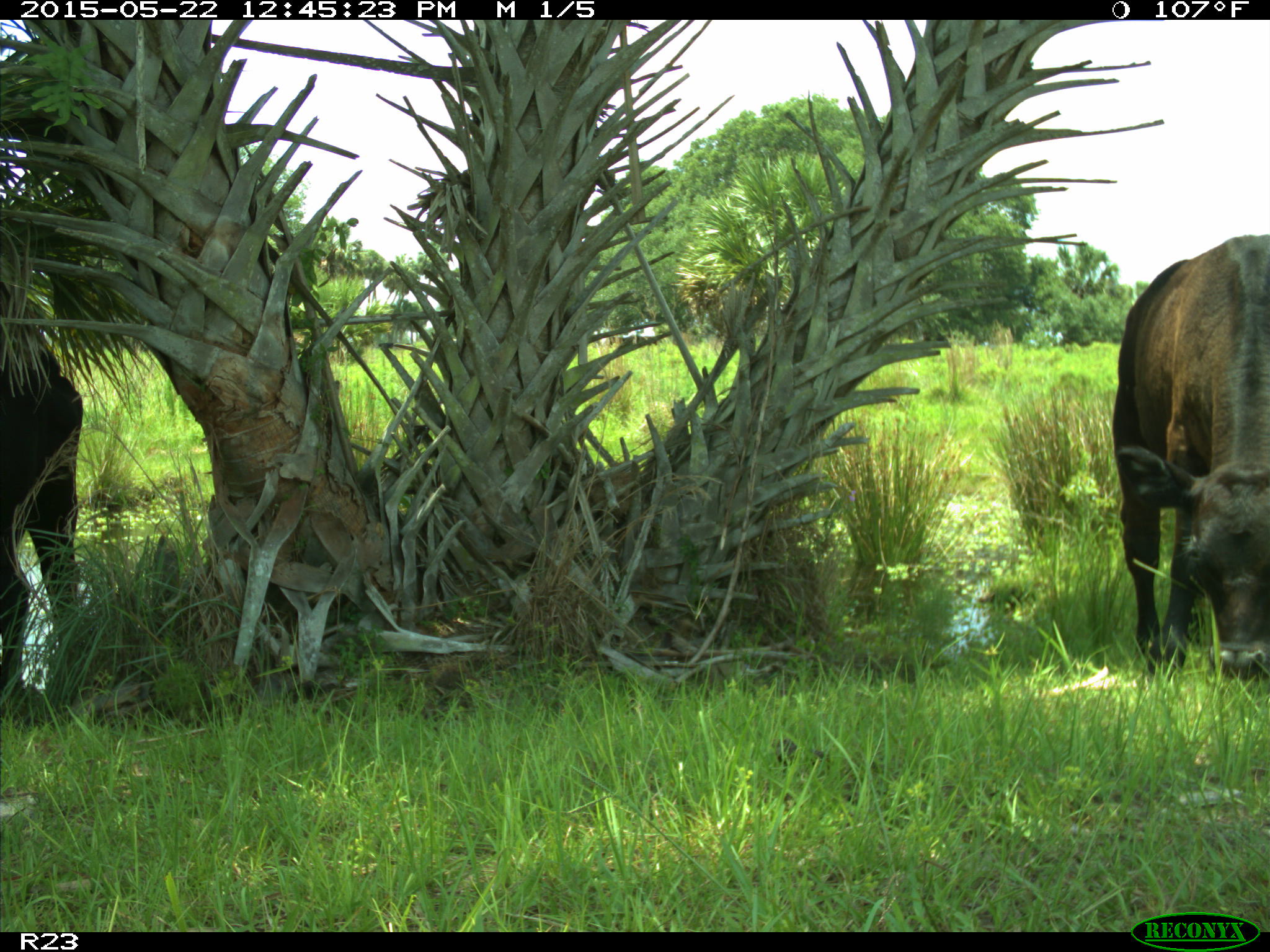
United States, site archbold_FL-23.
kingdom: Animalia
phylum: Chordata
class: Mammalia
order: Artiodactyla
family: Bovidae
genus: Bos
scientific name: Bos taurus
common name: domestic cow